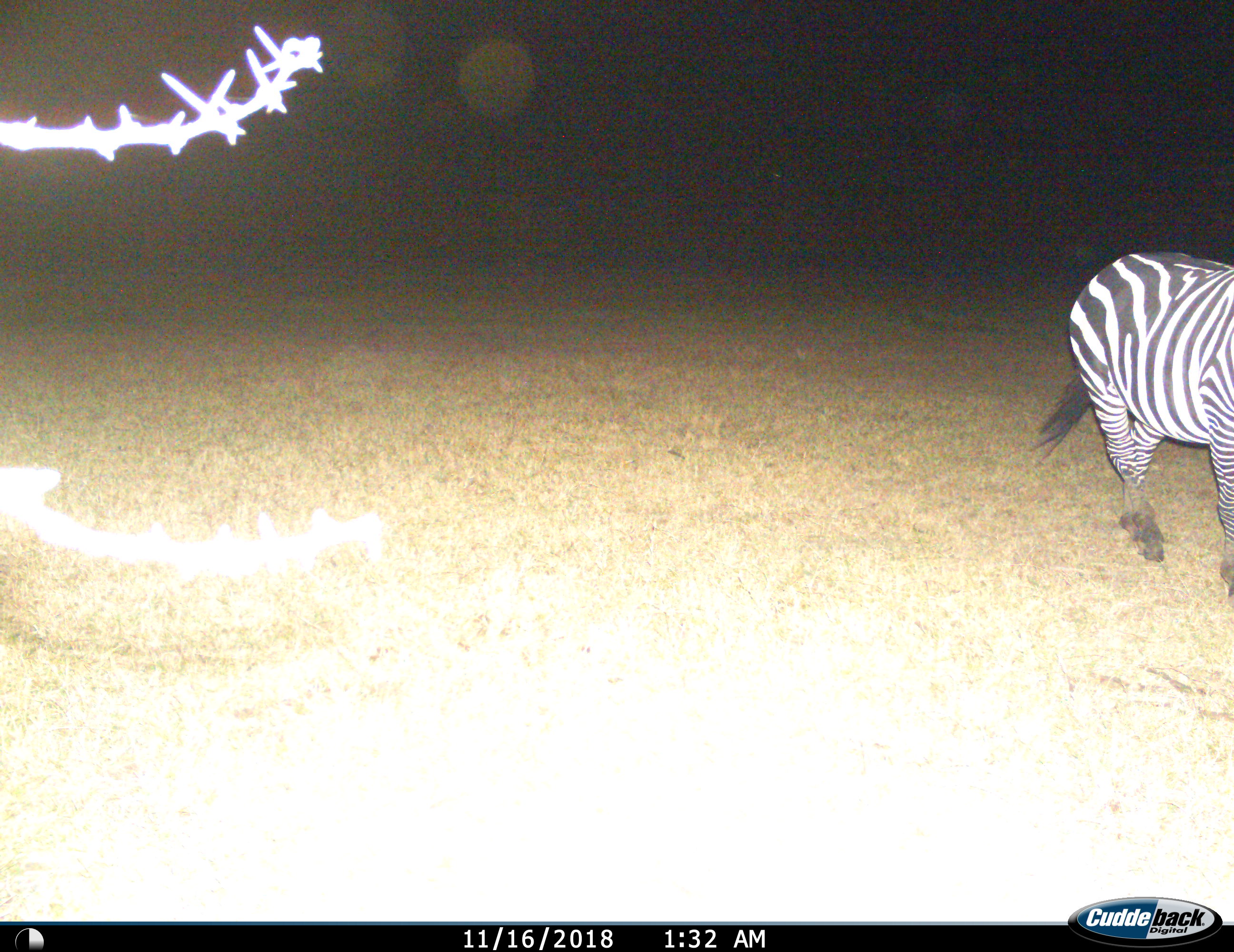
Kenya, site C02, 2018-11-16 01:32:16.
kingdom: Animalia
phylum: Chordata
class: Mammalia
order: Perissodactyla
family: Equidae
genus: Equus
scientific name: Equus quagga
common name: plains zebra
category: zebra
Zebra (plains zebra) (Equus quagga), count 1. Behavior (volunteer vote fractions): standing 40%, resting 0%, moving 70%, interacting 0%. Young present (vote fraction): 0%. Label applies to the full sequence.